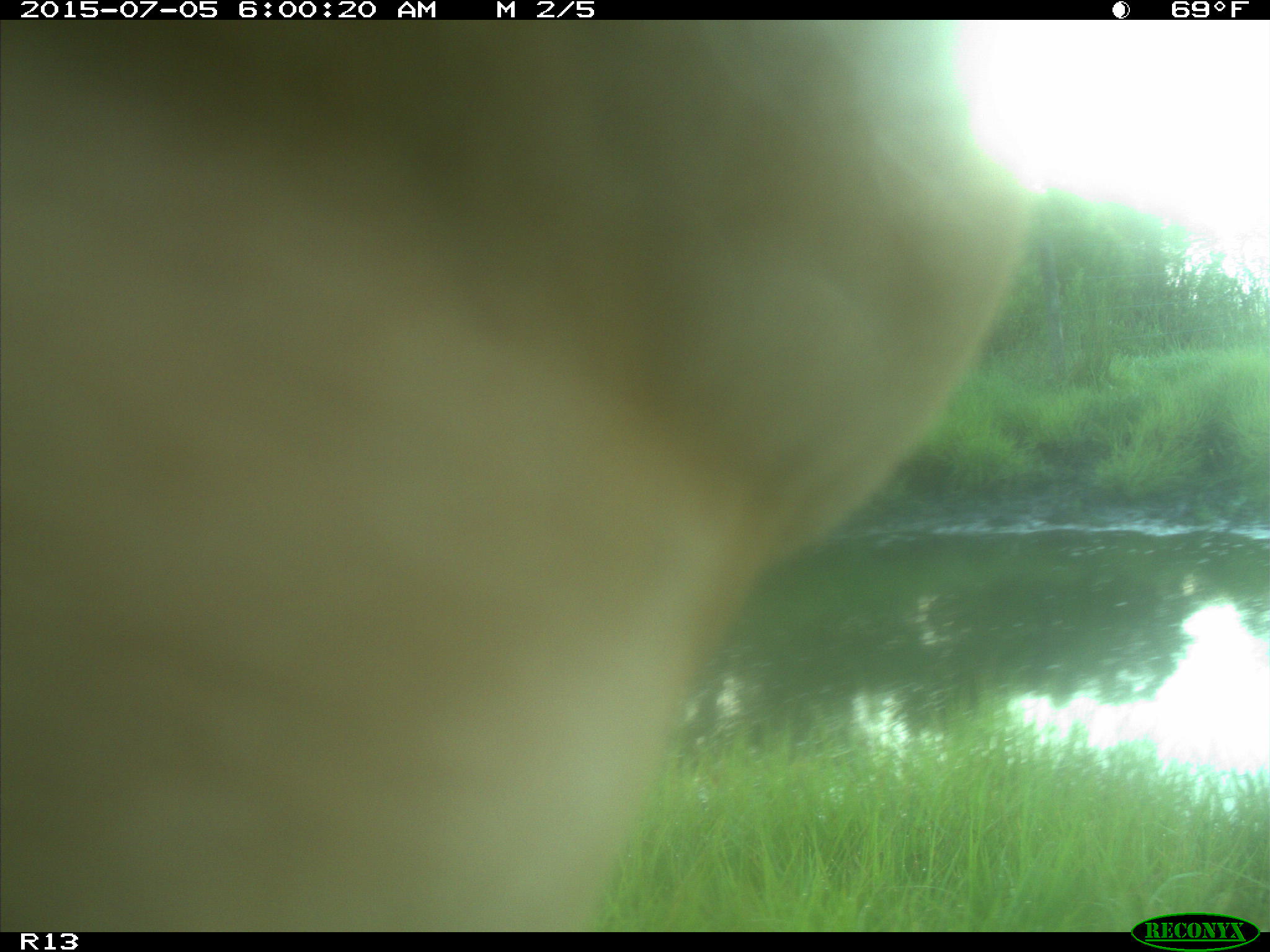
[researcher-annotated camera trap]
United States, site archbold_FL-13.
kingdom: Animalia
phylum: Chordata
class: Mammalia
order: Artiodactyla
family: Bovidae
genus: Bos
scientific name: Bos taurus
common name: domestic cow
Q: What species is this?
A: Bos taurus (domestic cow).